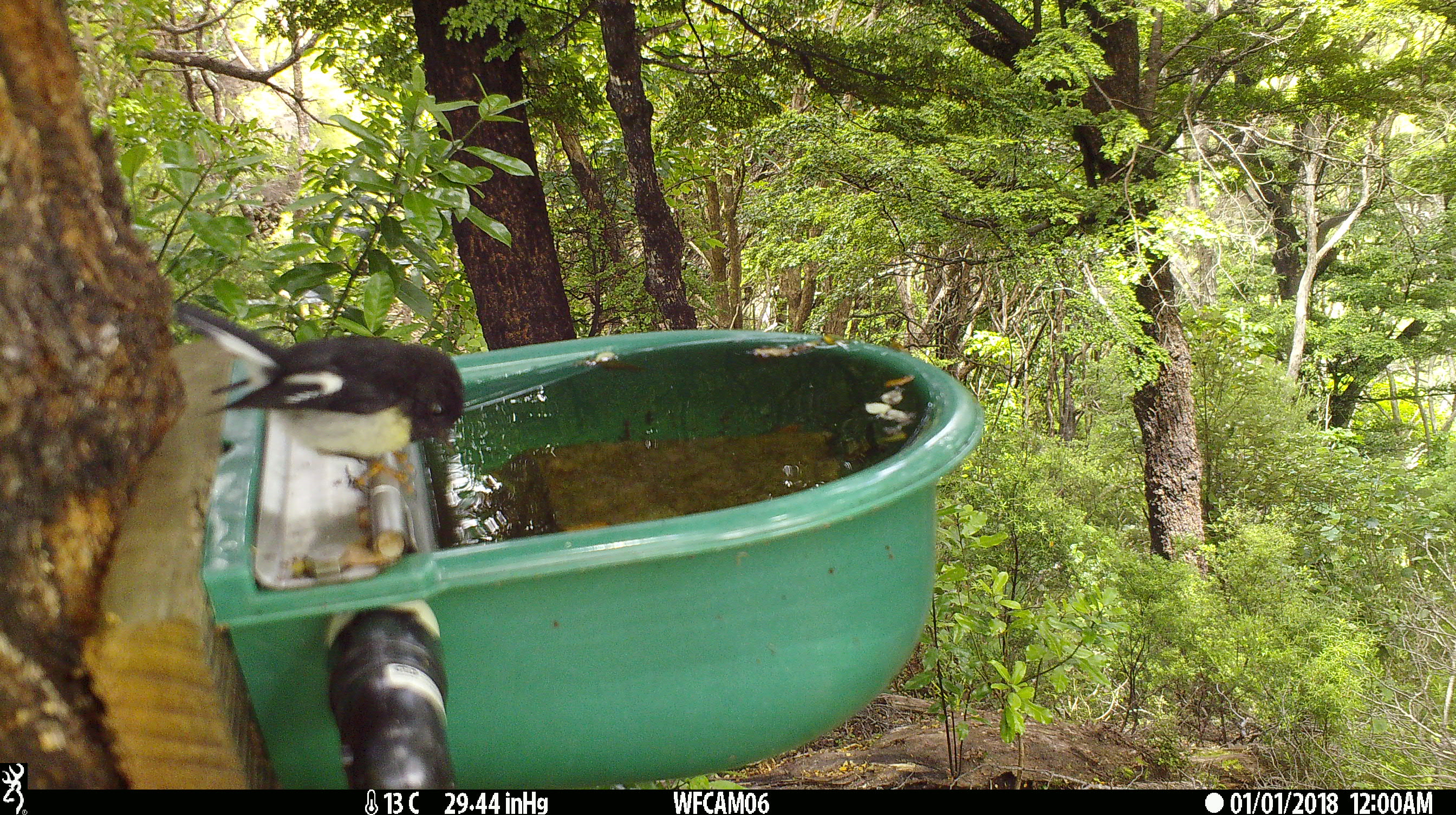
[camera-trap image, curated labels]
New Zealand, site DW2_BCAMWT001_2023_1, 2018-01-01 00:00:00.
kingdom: Animalia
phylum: Chordata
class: Aves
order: Passeriformes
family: Petroicidae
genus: Petroica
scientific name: Petroica macrocephala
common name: tomtit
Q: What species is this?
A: Tomtit (Petroica macrocephala).